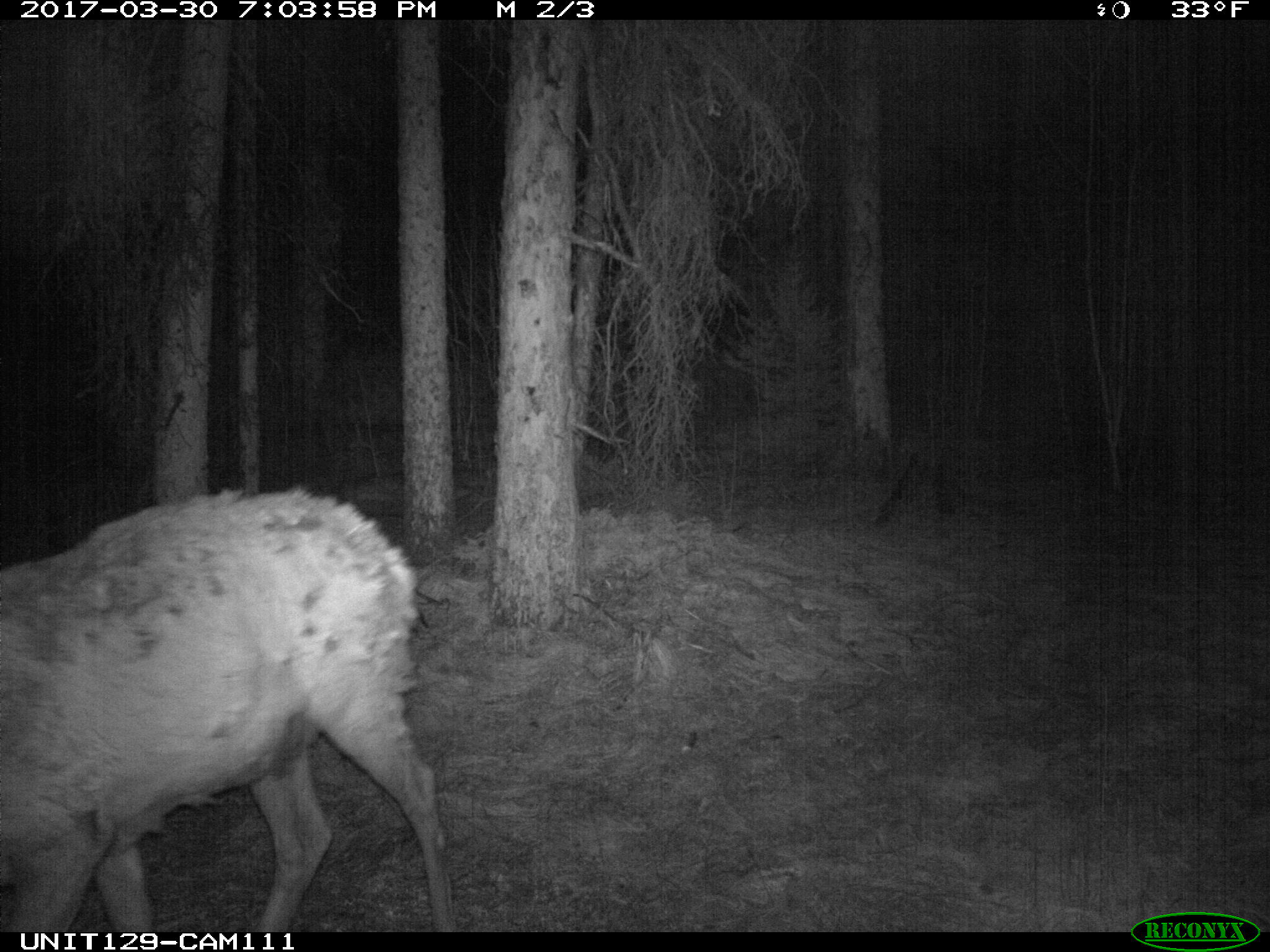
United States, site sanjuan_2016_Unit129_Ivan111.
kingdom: Animalia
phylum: Chordata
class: Mammalia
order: Artiodactyla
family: Cervidae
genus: Cervus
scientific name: Cervus elaphus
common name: red deer